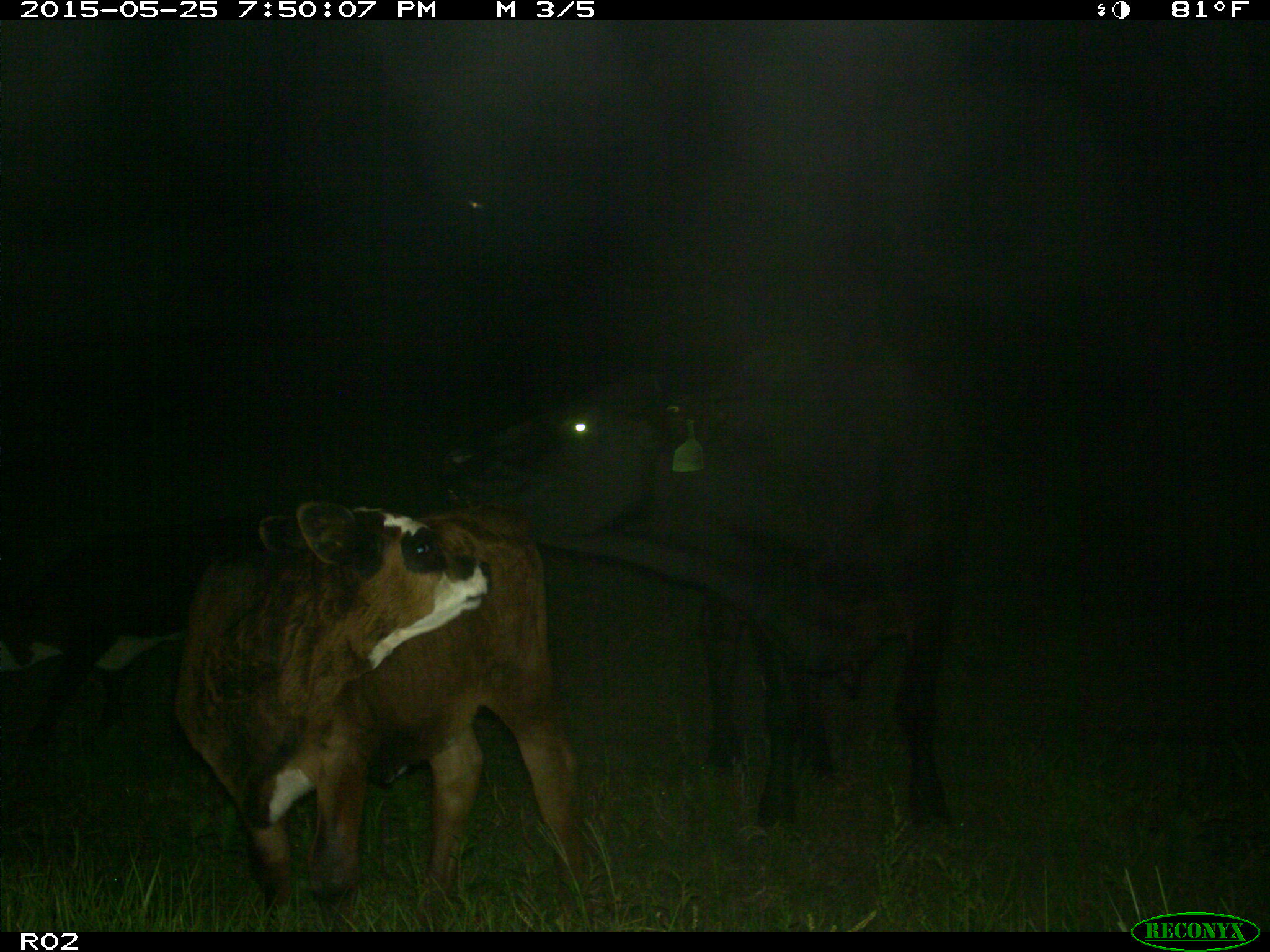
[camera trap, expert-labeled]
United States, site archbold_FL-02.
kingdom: Animalia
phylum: Chordata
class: Mammalia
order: Artiodactyla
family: Bovidae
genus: Bos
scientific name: Bos taurus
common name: domestic cow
Bos taurus (domestic cow).